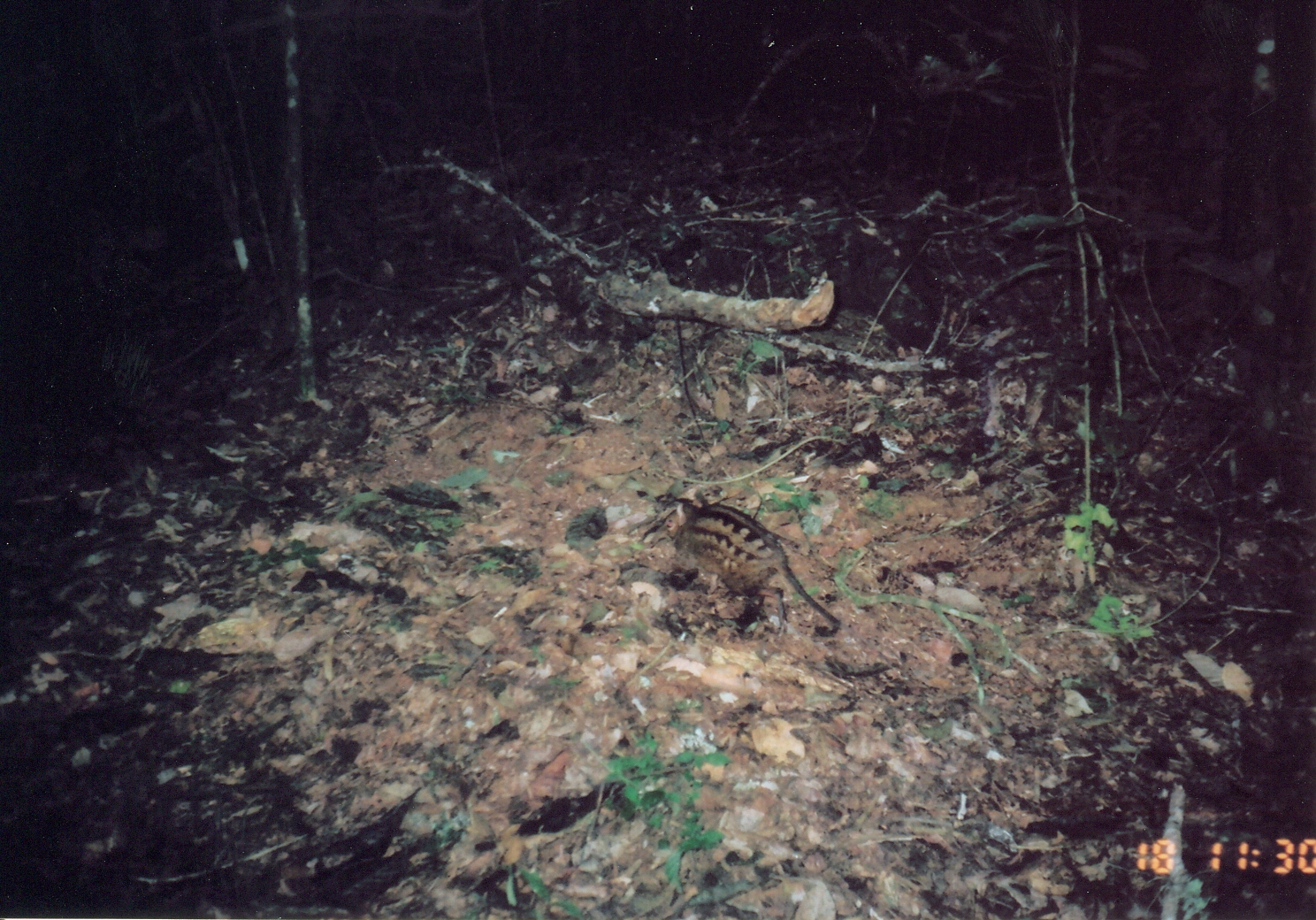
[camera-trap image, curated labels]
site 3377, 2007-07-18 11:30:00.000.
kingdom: Animalia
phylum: Chordata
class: Mammalia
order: Macroscelidea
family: Macroscelididae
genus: Rhynchocyon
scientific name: Rhynchocyon cirnei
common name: checkered sengi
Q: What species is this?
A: Rhynchocyon cirnei (checkered sengi).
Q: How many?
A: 1.